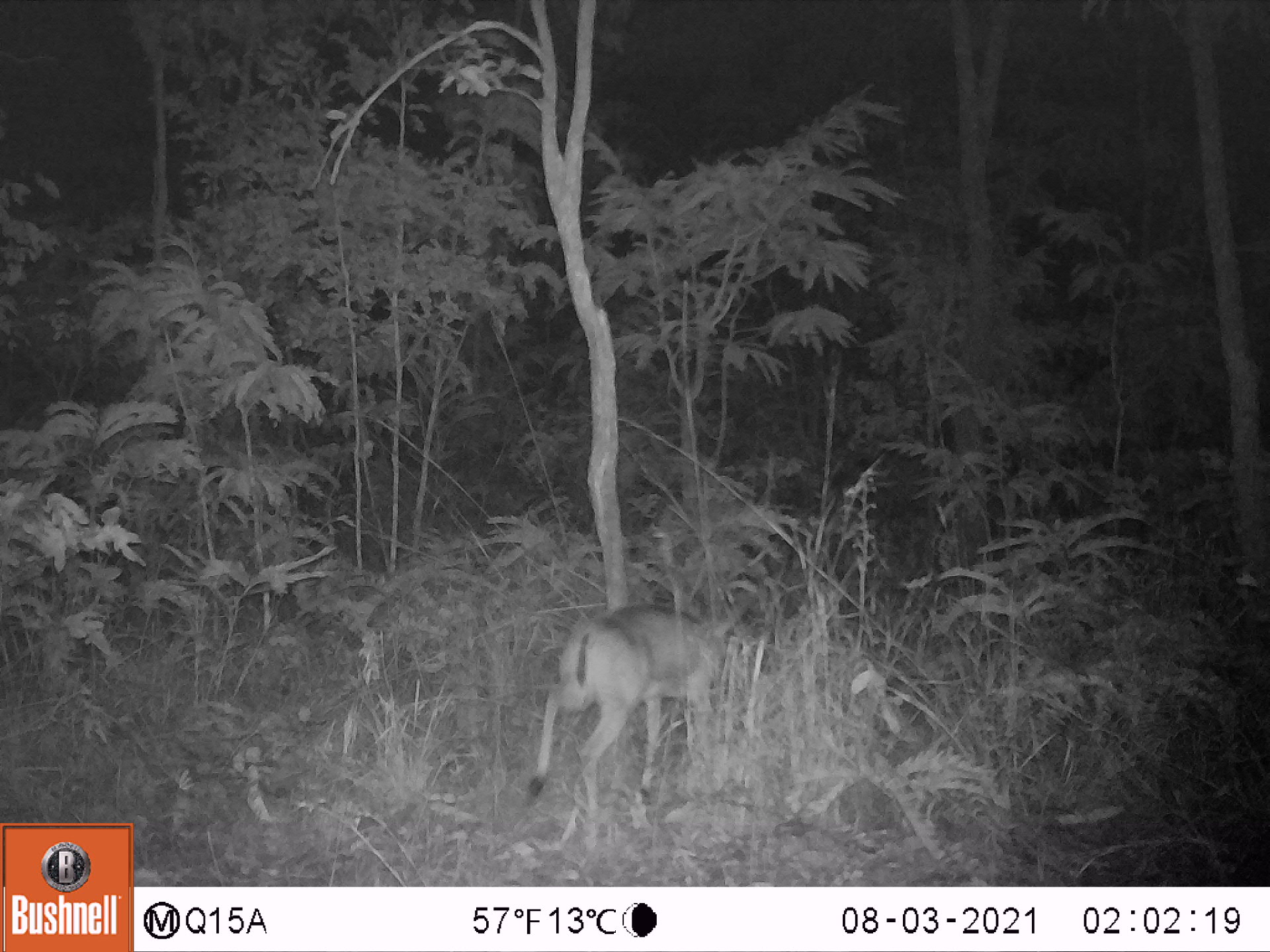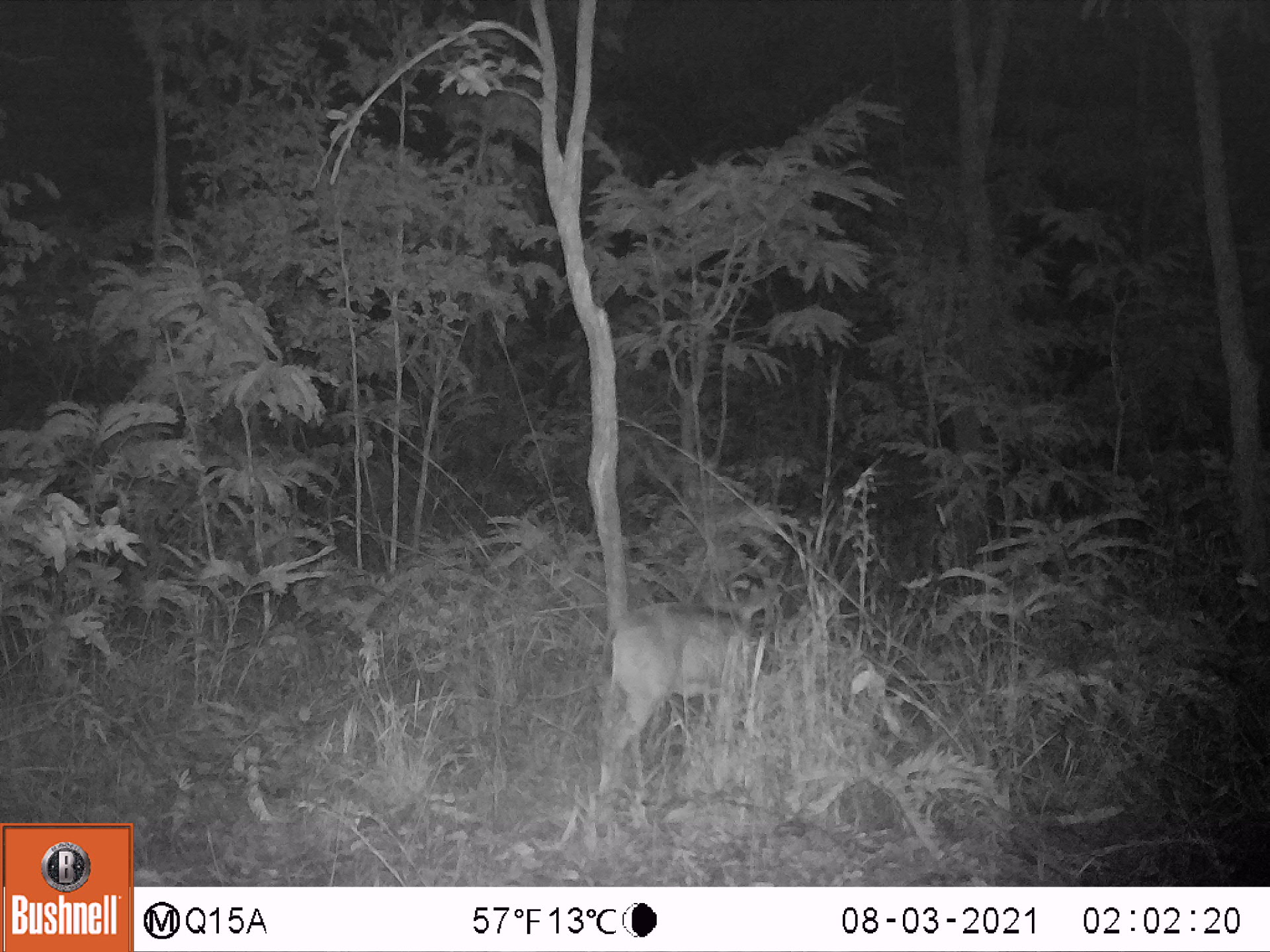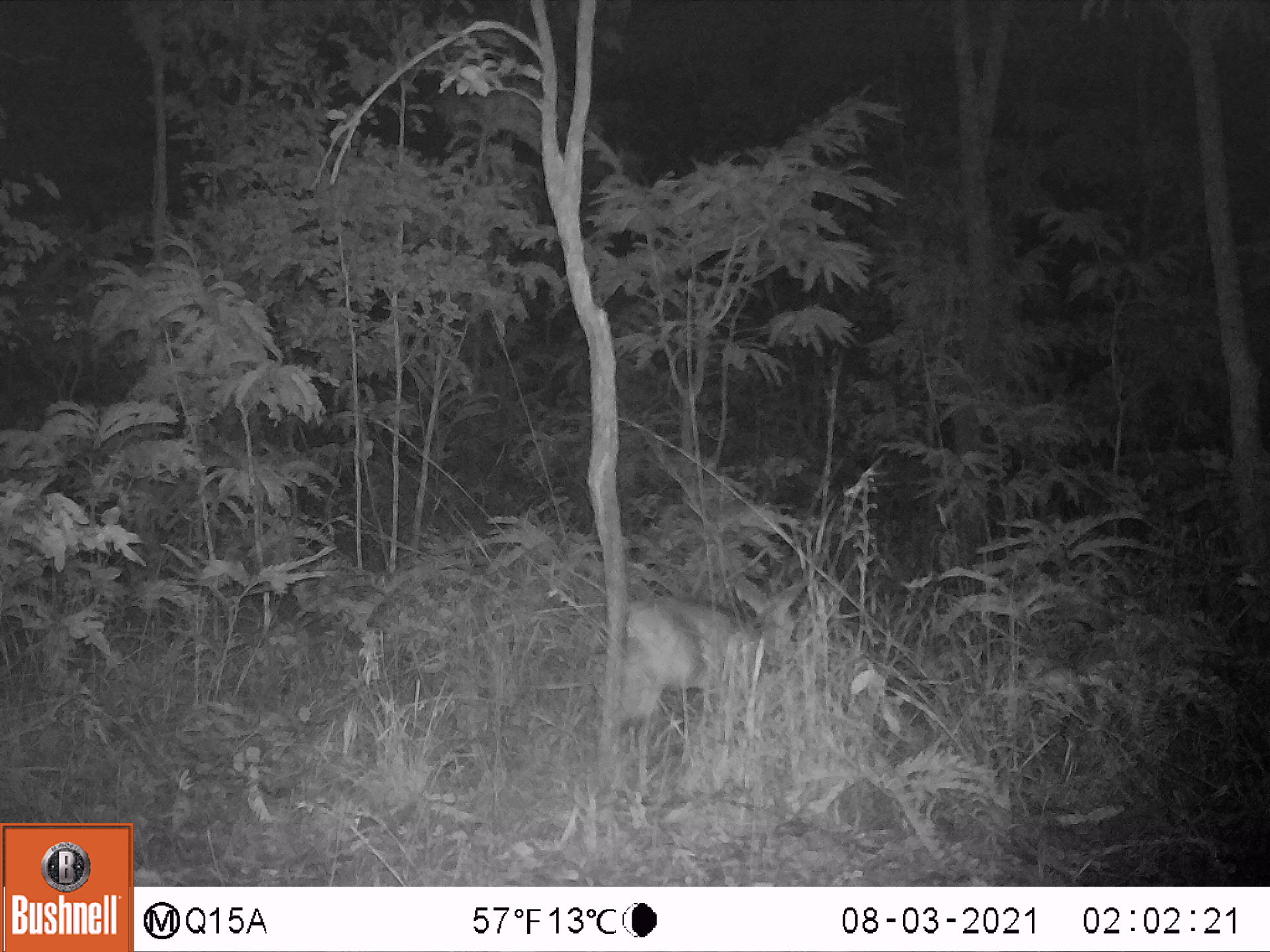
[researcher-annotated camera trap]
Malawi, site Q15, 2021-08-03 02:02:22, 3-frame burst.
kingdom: Animalia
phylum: Chordata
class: Mammalia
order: Artiodactyla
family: Bovidae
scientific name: Antilopinae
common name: small antelope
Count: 1.